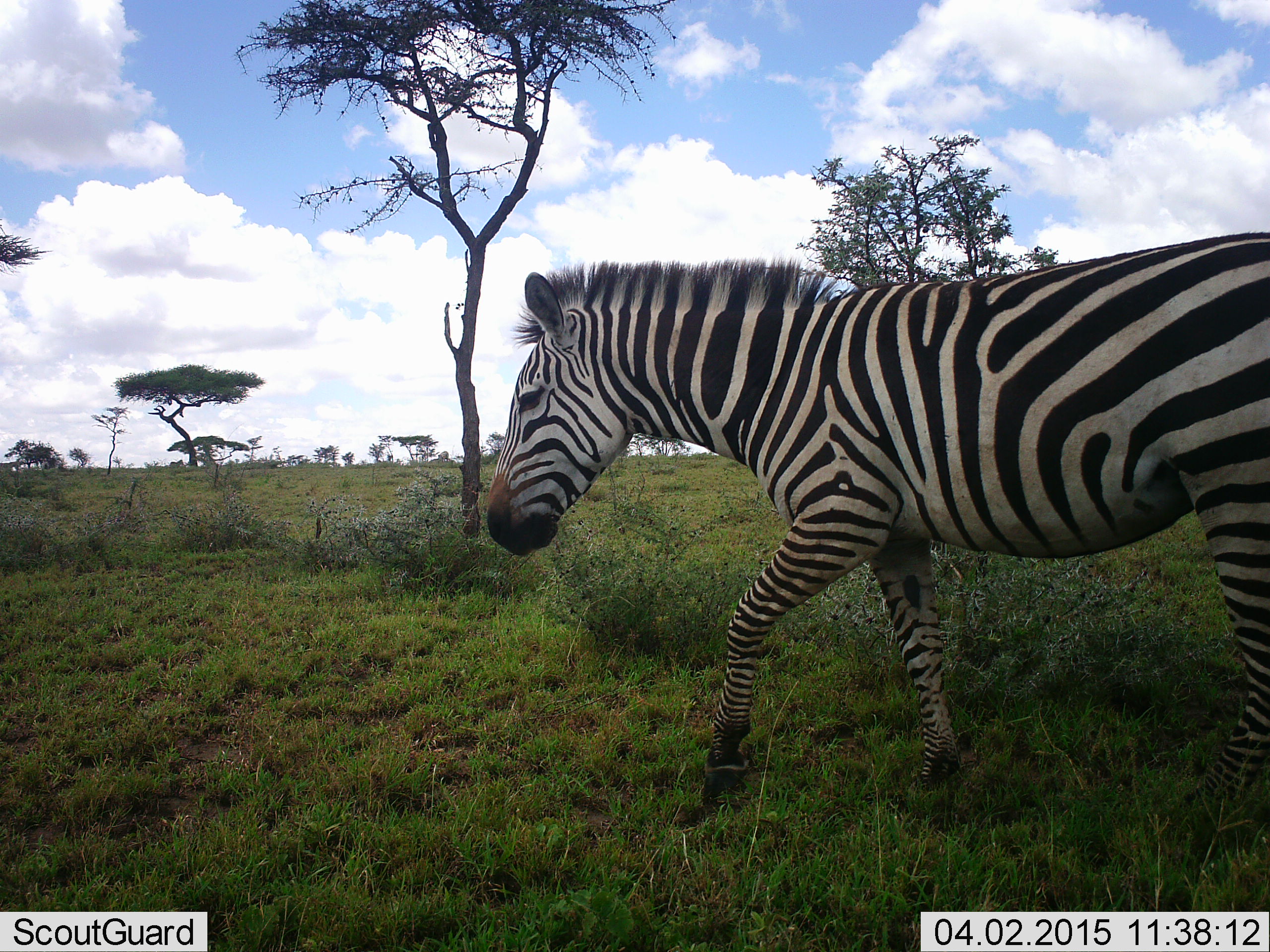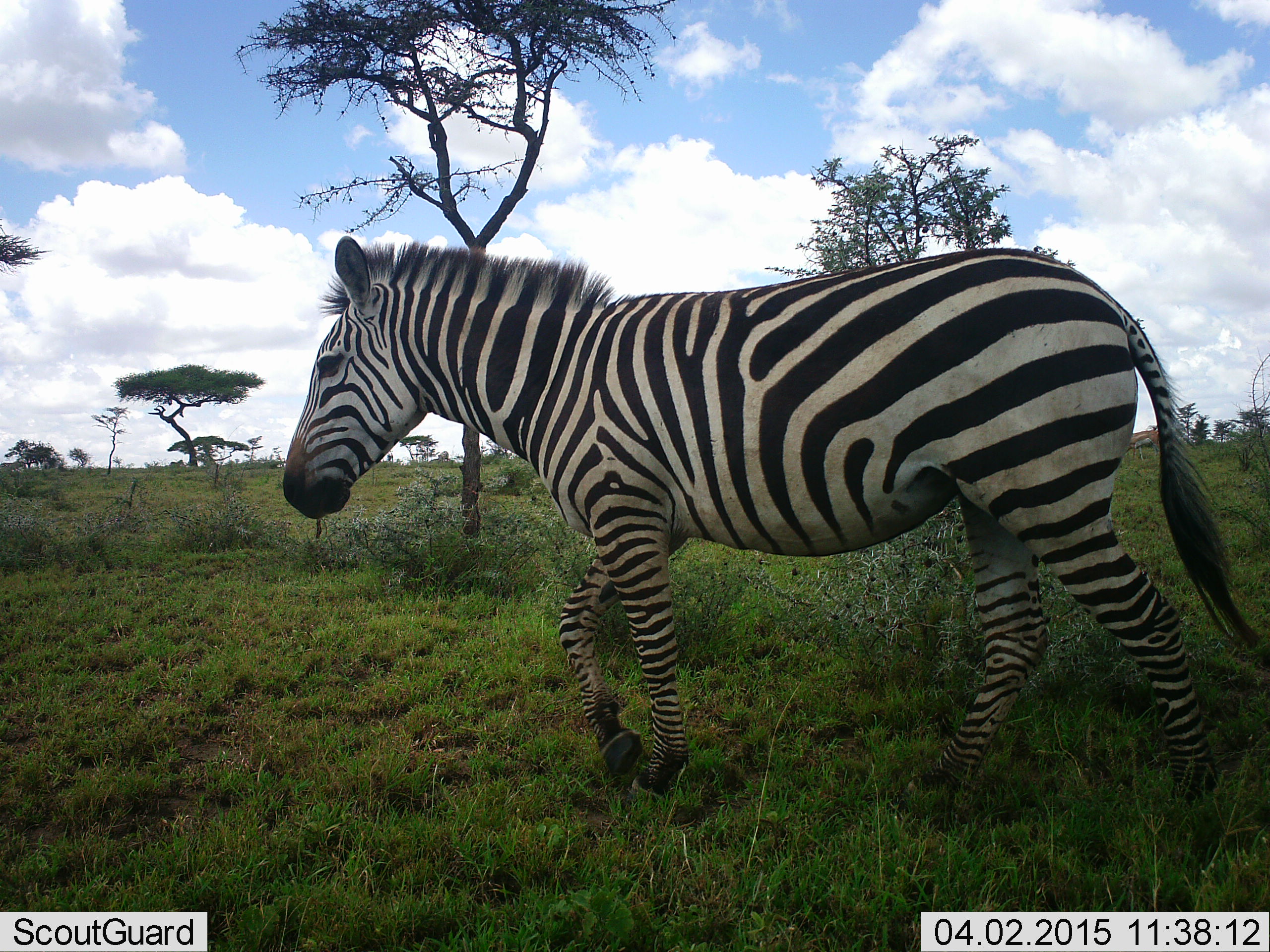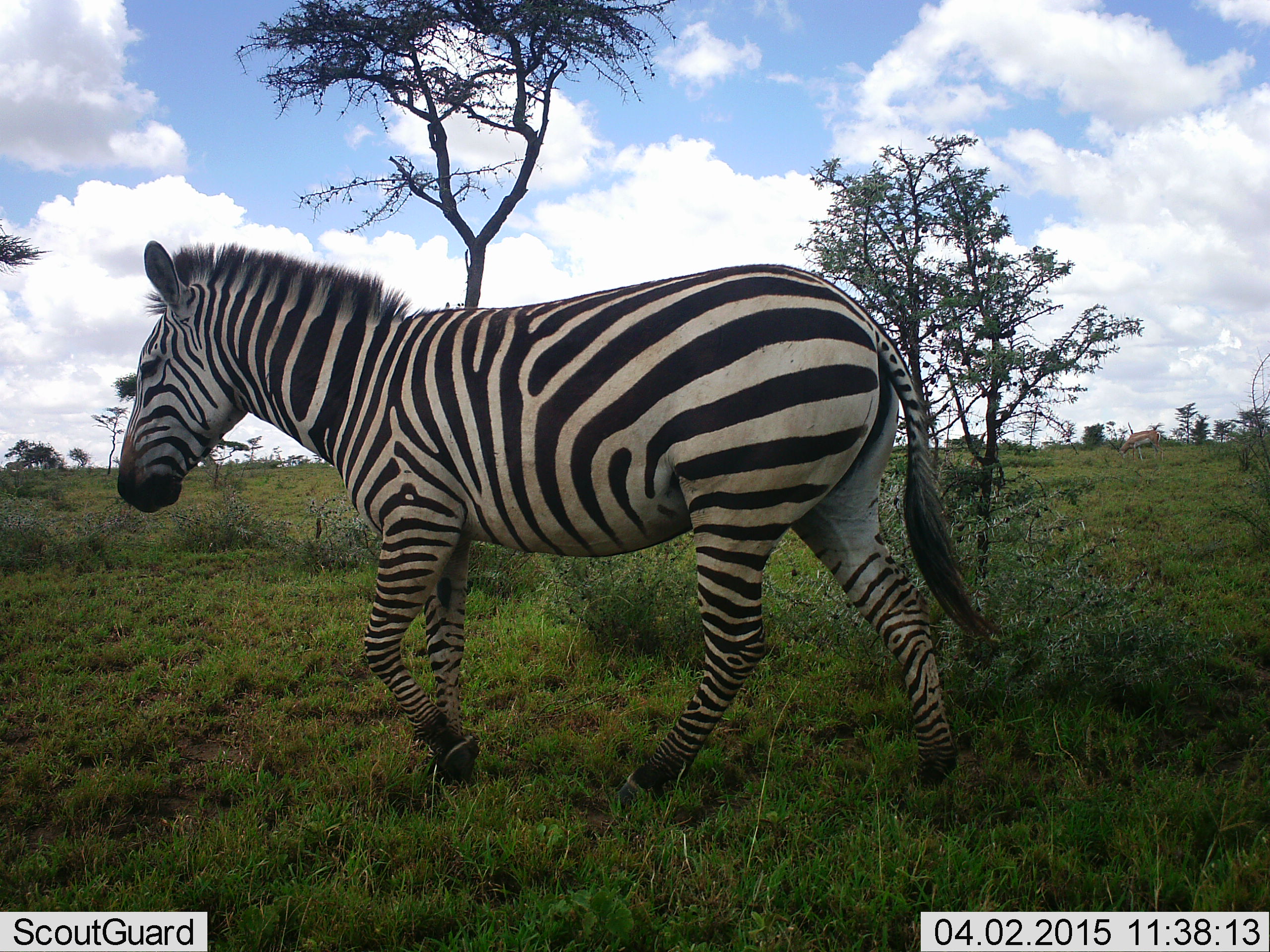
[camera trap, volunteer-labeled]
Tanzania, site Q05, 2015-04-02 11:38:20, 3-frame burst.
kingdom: Animalia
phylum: Chordata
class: Mammalia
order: Perissodactyla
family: Equidae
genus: Equus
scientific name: Equus quagga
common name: plains zebra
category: zebra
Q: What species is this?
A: Zebra (plains zebra) (Equus quagga).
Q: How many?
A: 1.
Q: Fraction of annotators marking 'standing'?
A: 10%.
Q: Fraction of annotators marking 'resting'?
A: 0%.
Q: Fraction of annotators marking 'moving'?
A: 90%.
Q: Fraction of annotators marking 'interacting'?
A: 0%.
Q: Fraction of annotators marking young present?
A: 0%.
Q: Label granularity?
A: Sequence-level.